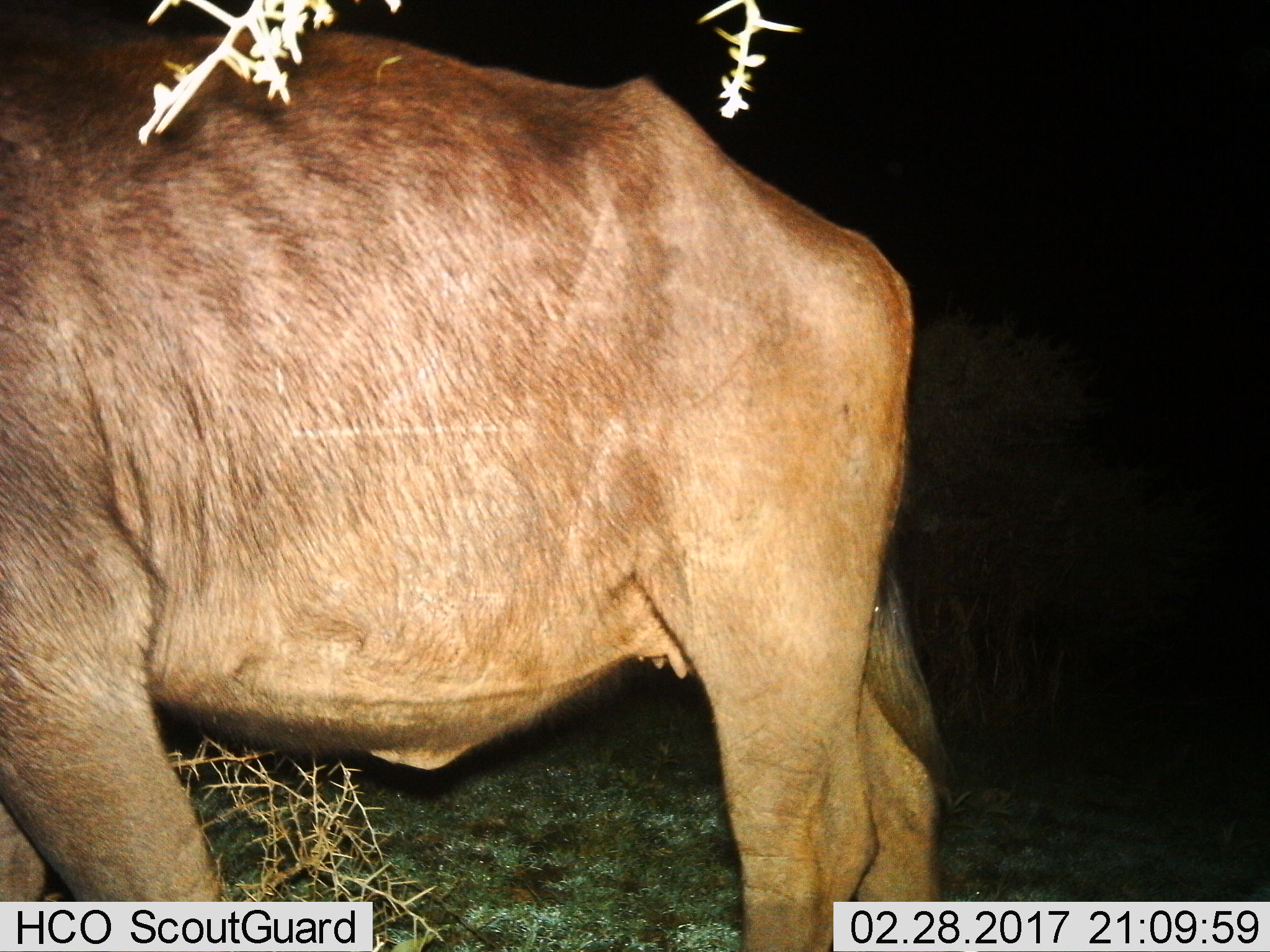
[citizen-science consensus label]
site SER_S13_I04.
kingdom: Animalia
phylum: Chordata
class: Mammalia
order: Artiodactyla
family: Bovidae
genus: Alcelaphus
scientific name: Alcelaphus buselaphus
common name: hartebeest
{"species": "hartebeest (Alcelaphus buselaphus)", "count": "1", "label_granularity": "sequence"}